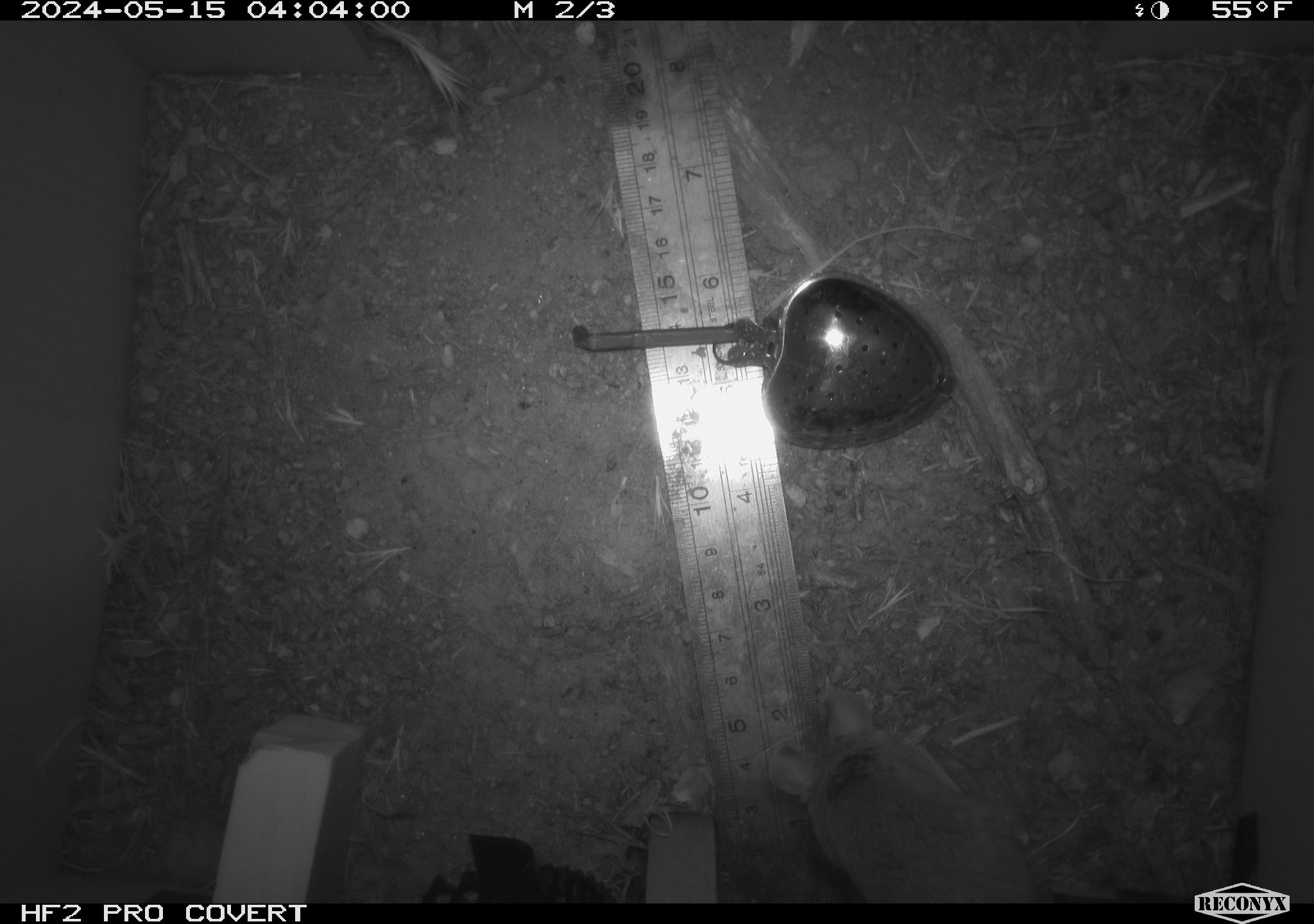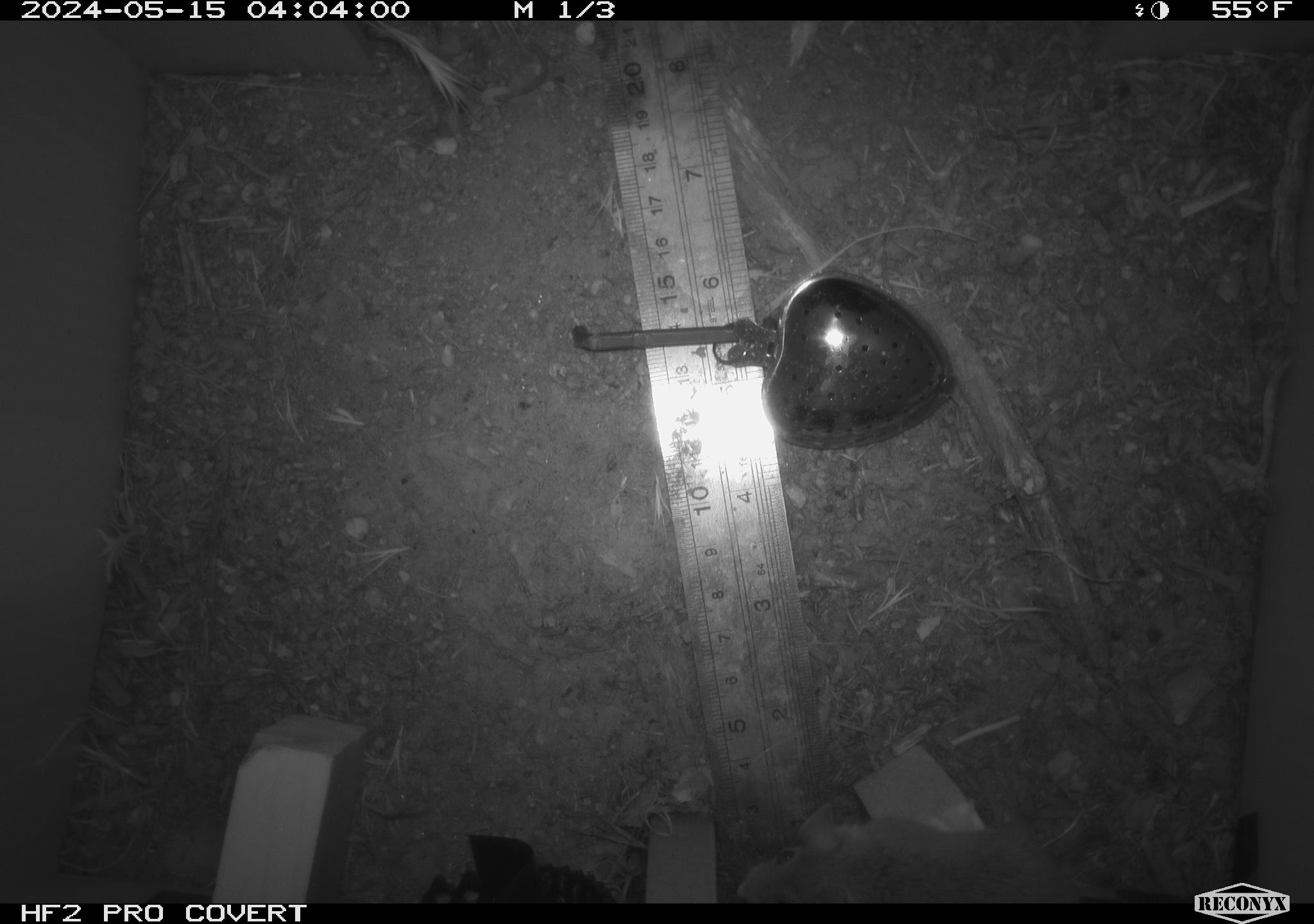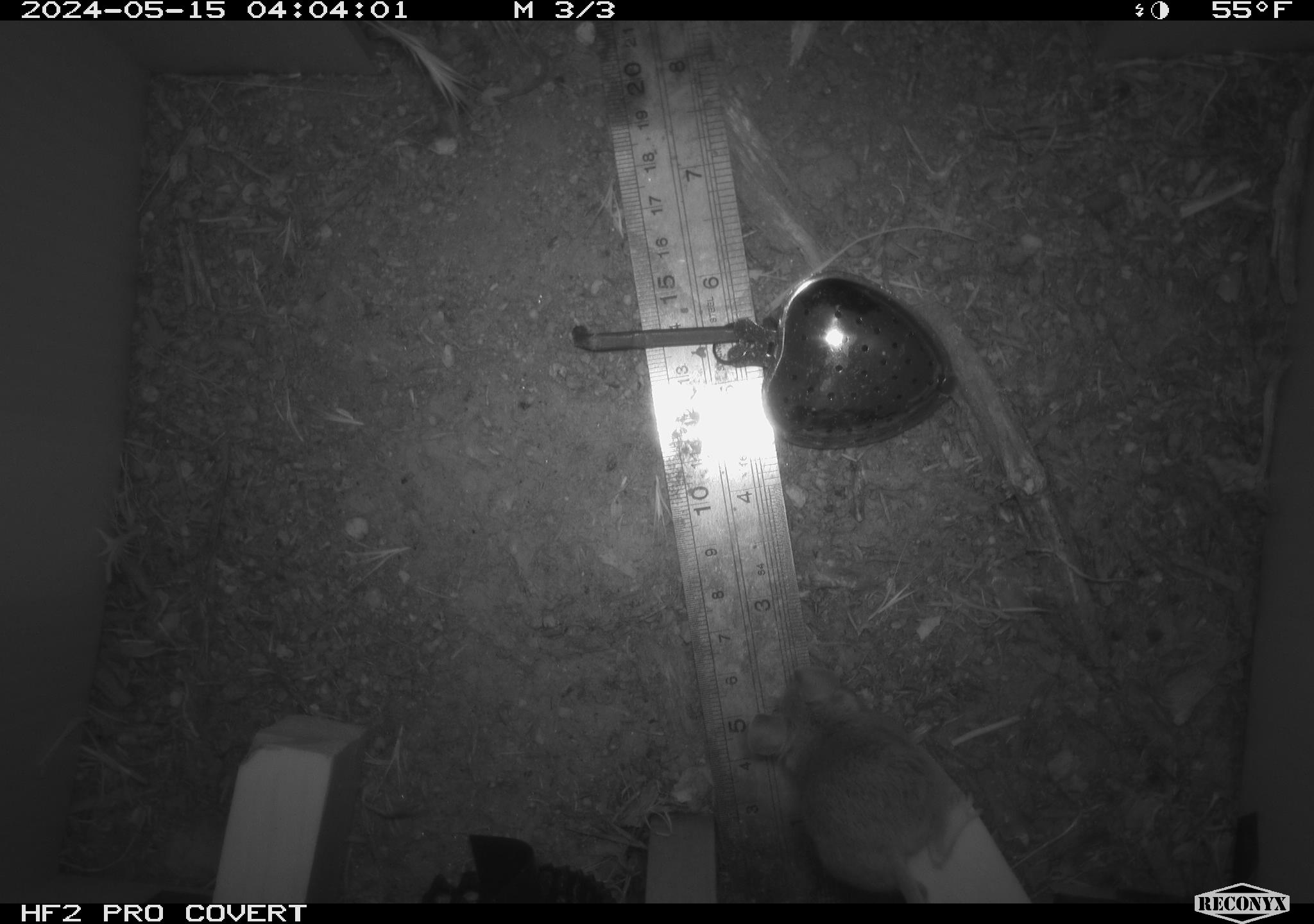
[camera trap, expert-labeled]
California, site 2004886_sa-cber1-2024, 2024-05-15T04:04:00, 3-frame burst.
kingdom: Animalia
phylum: Chordata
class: Mammalia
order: Rodentia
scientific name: Rodentia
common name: mouse species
Mouse species (Rodentia).